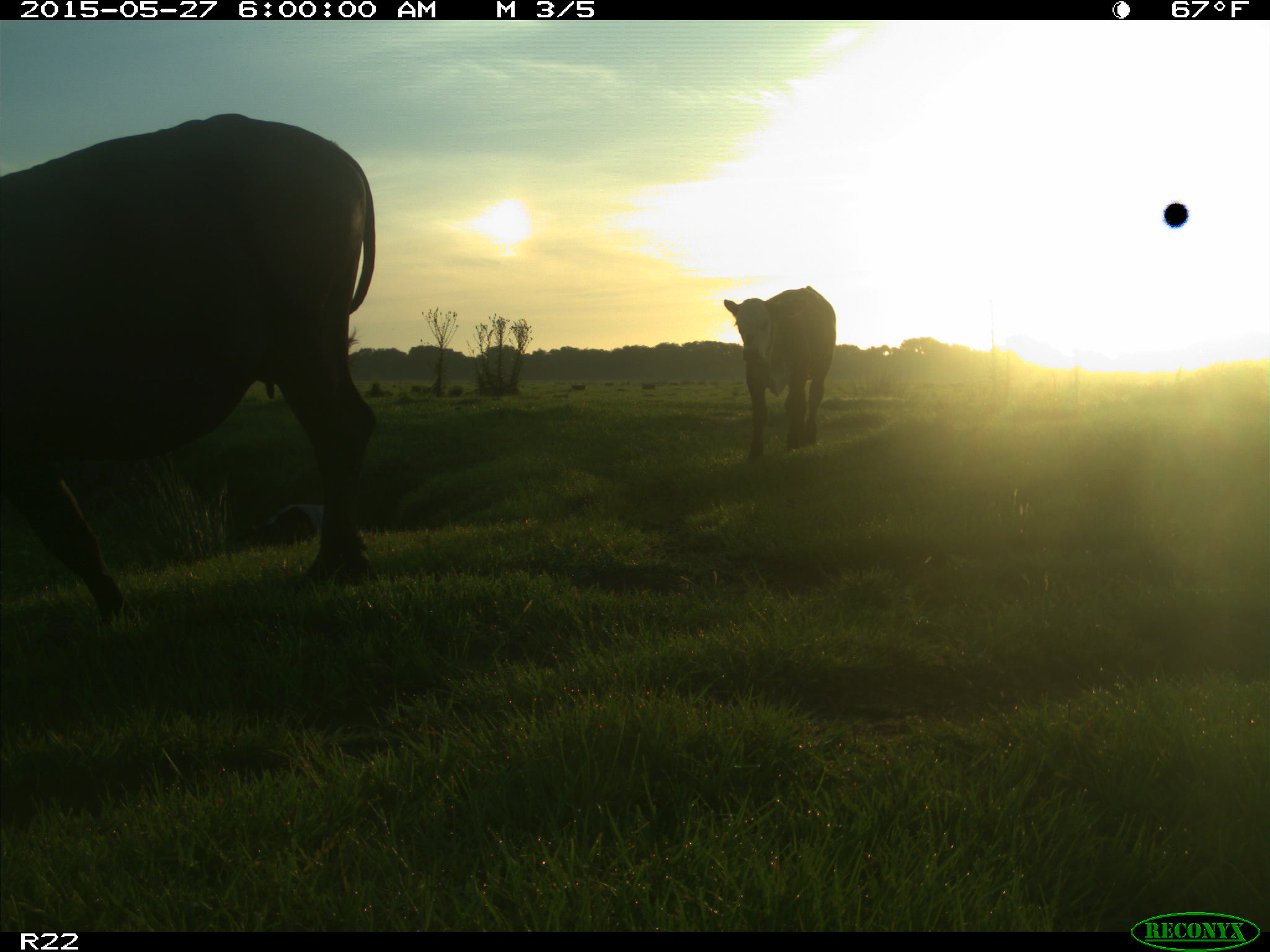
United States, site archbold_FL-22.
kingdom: Animalia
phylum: Chordata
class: Mammalia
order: Artiodactyla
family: Bovidae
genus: Bos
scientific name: Bos taurus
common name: domestic cow